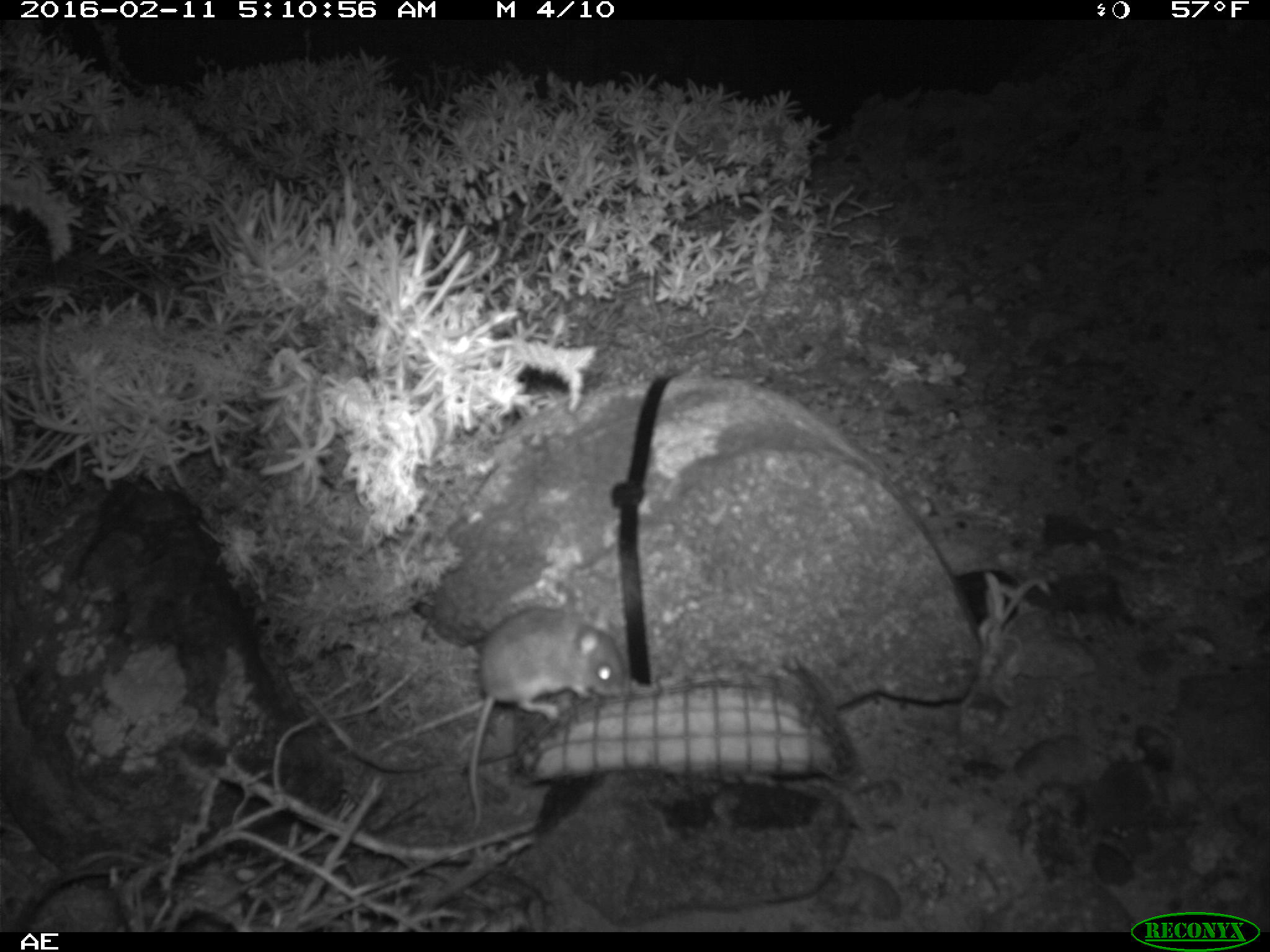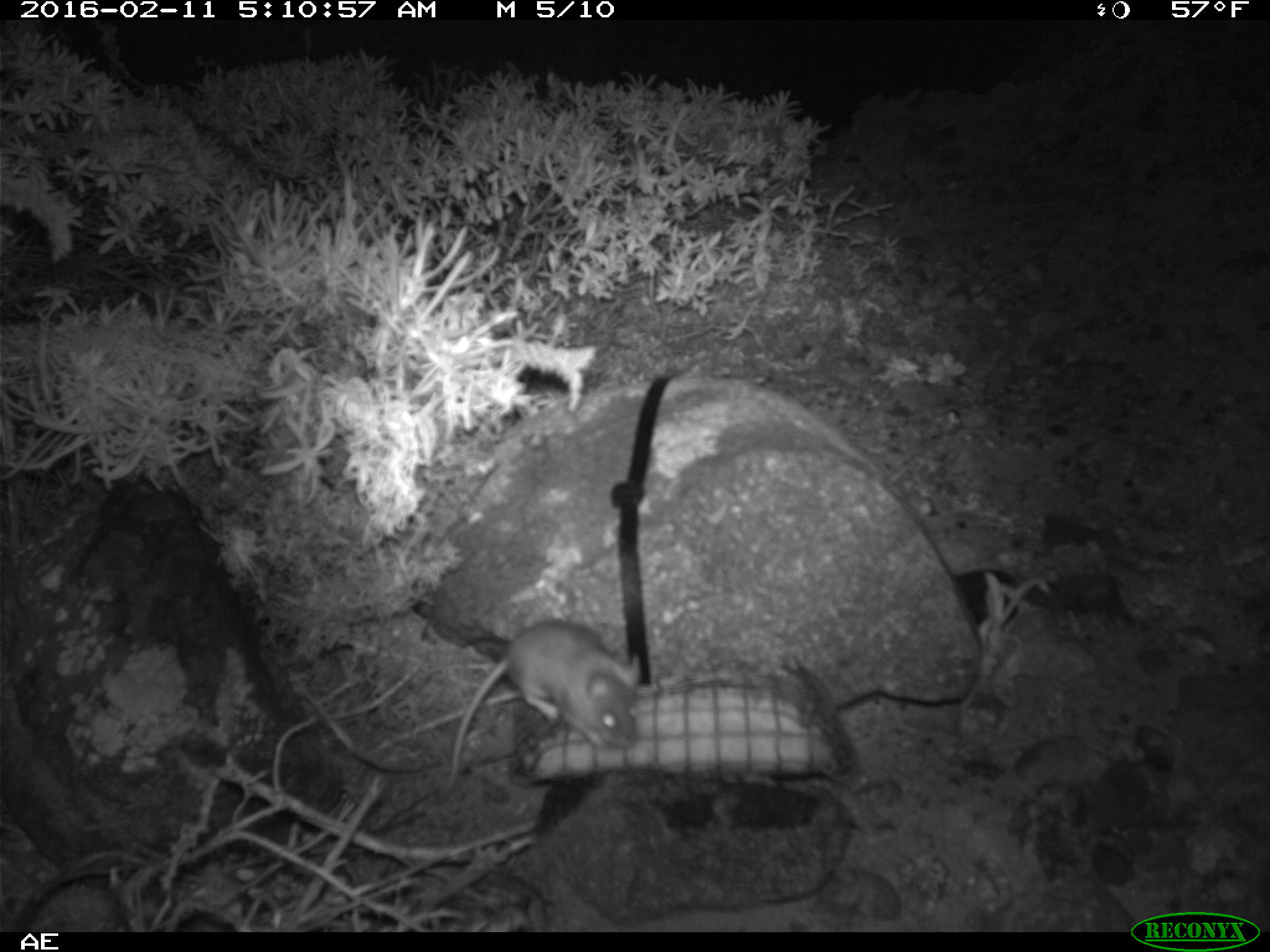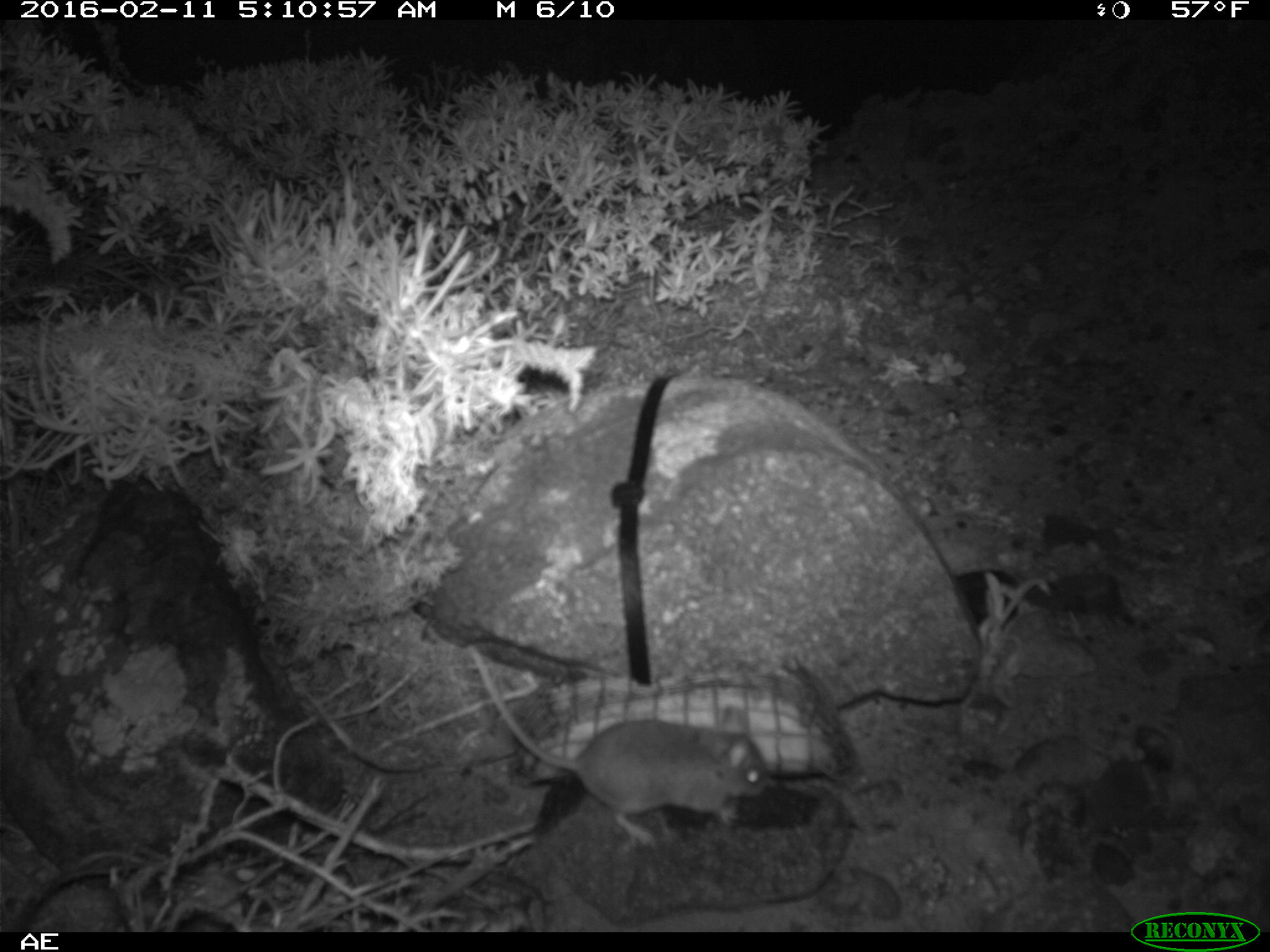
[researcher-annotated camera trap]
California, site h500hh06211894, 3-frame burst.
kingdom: Animalia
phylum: Chordata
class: Mammalia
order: Rodentia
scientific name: Rodentia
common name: rodent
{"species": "rodent (Rodentia)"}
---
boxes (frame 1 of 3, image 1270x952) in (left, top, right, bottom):
rodent: (469, 606, 623, 832)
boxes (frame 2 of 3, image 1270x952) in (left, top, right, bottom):
rodent: (436, 616, 640, 798)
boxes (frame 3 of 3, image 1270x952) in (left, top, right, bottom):
rodent: (461, 643, 766, 843)